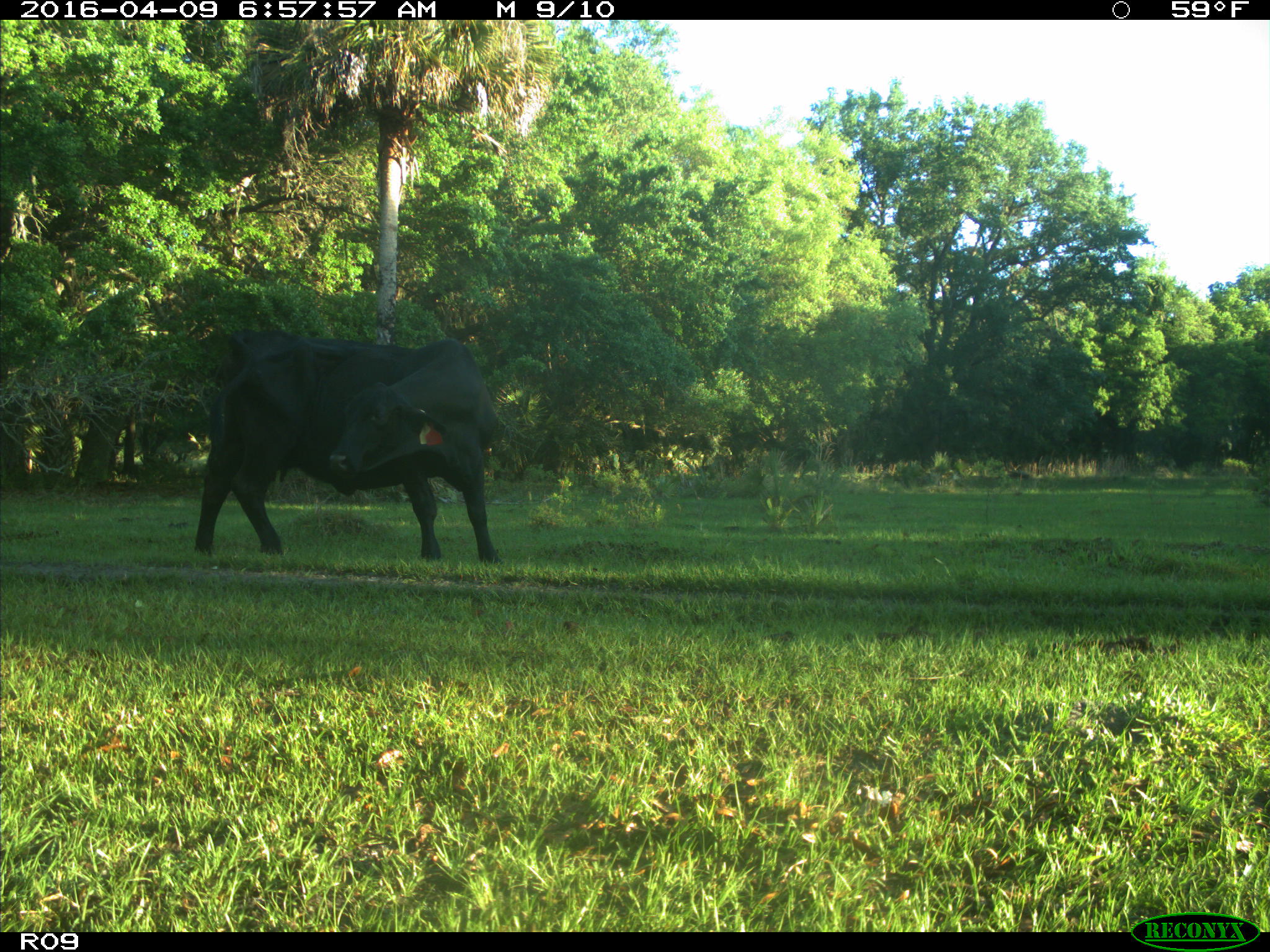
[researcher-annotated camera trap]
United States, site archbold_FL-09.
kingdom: Animalia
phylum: Chordata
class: Mammalia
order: Artiodactyla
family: Bovidae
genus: Bos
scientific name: Bos taurus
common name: domestic cow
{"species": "Bos taurus (domestic cow)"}